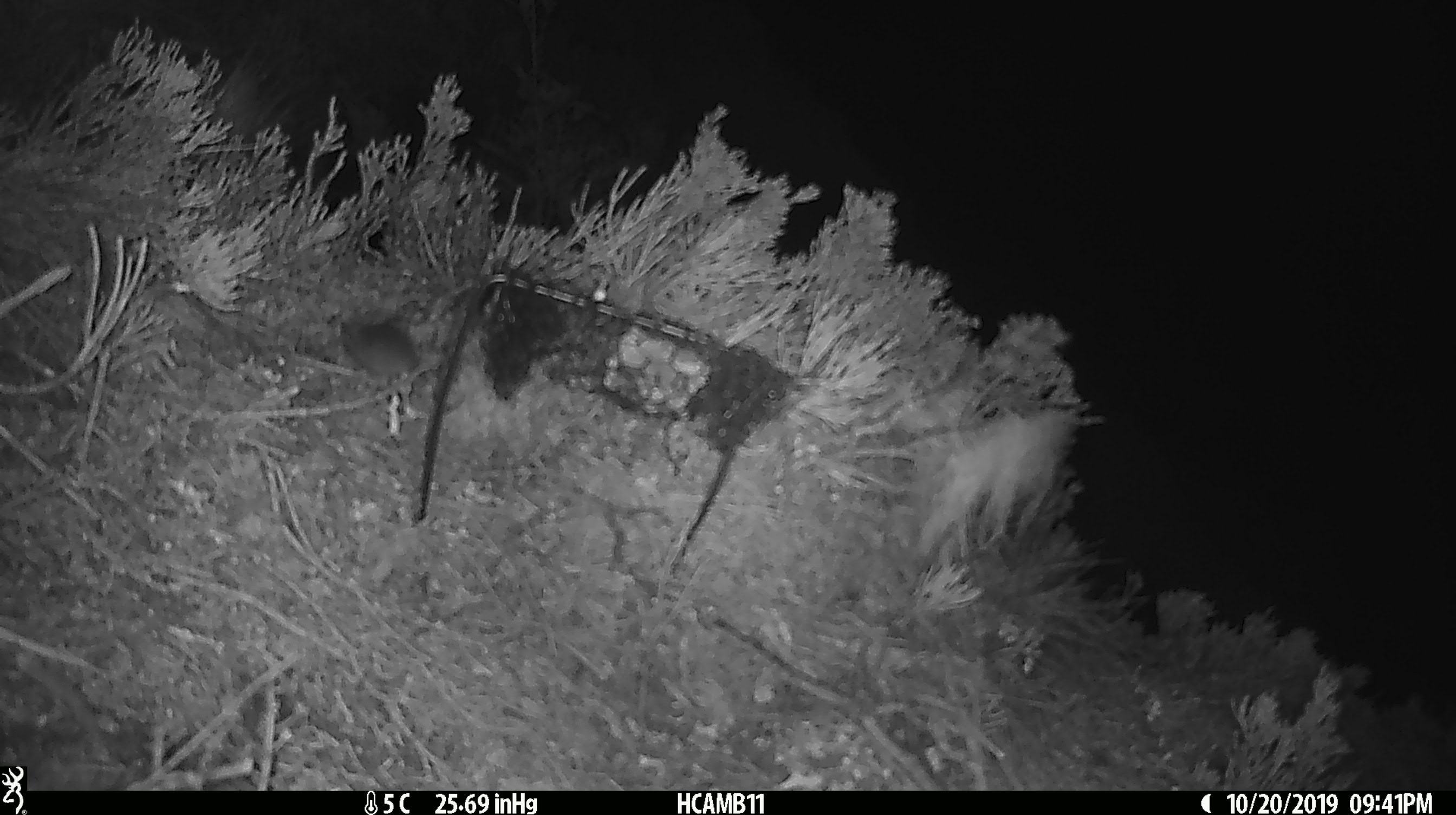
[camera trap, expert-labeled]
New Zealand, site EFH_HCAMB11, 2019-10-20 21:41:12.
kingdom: Animalia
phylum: Chordata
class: Mammalia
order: Rodentia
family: Muridae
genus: Mus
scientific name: Mus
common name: mouse